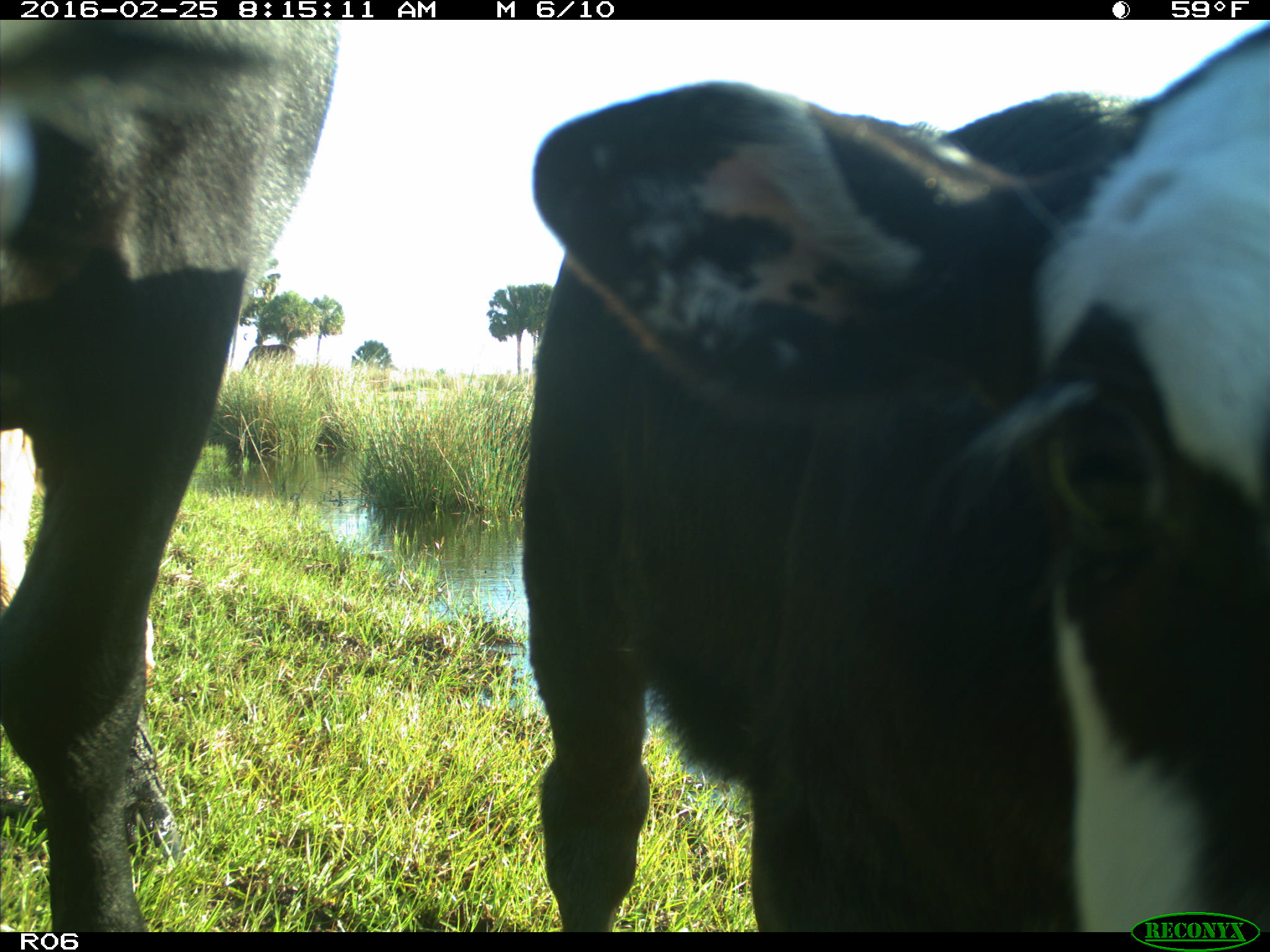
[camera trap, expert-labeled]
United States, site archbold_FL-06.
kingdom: Animalia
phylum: Chordata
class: Mammalia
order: Artiodactyla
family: Bovidae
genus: Bos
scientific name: Bos taurus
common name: domestic cow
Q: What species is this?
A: Bos taurus (domestic cow).